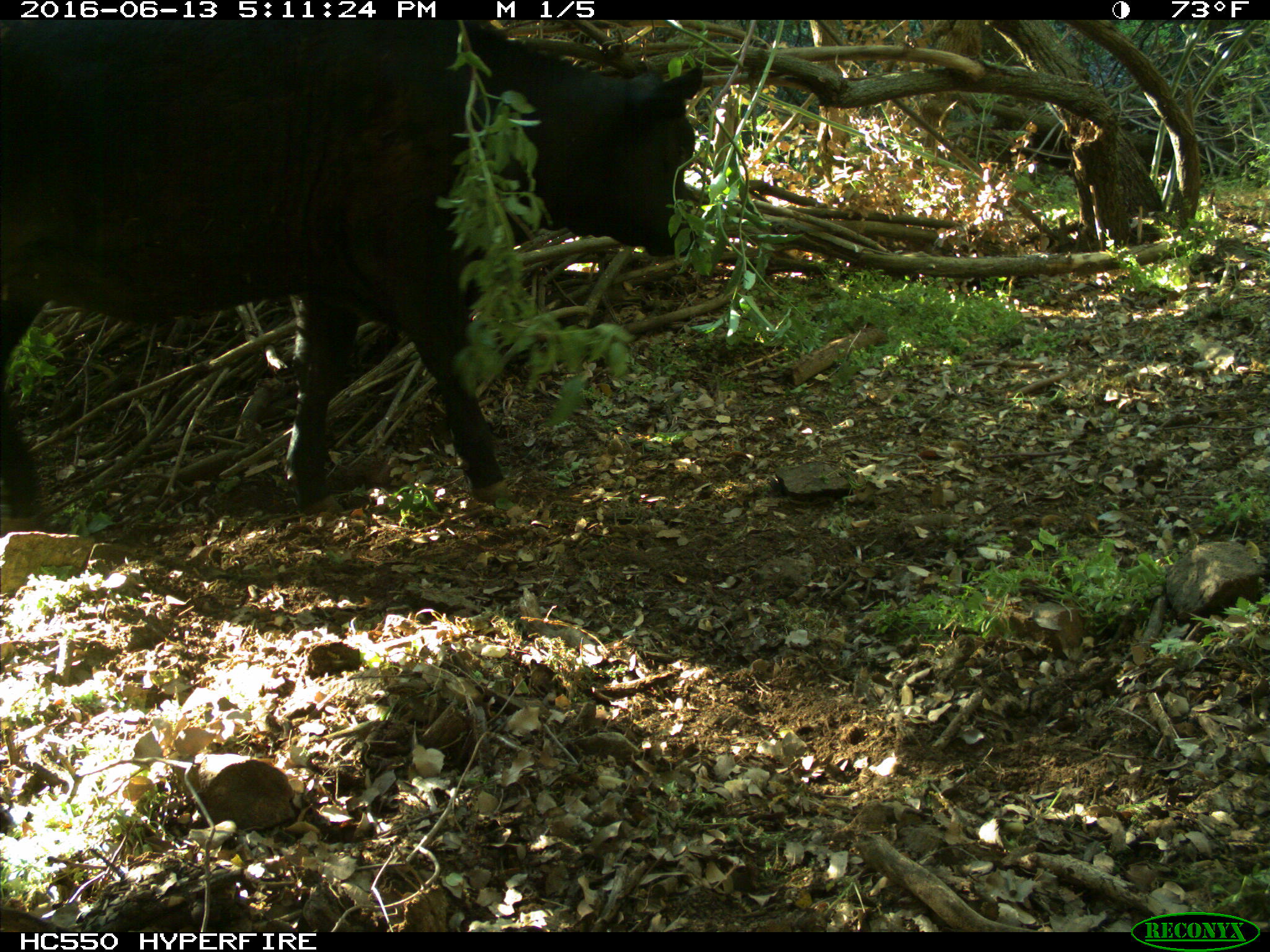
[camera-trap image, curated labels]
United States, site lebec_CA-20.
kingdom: Animalia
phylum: Chordata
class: Mammalia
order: Artiodactyla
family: Bovidae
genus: Bos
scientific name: Bos taurus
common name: domestic cow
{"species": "Bos taurus (domestic cow)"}